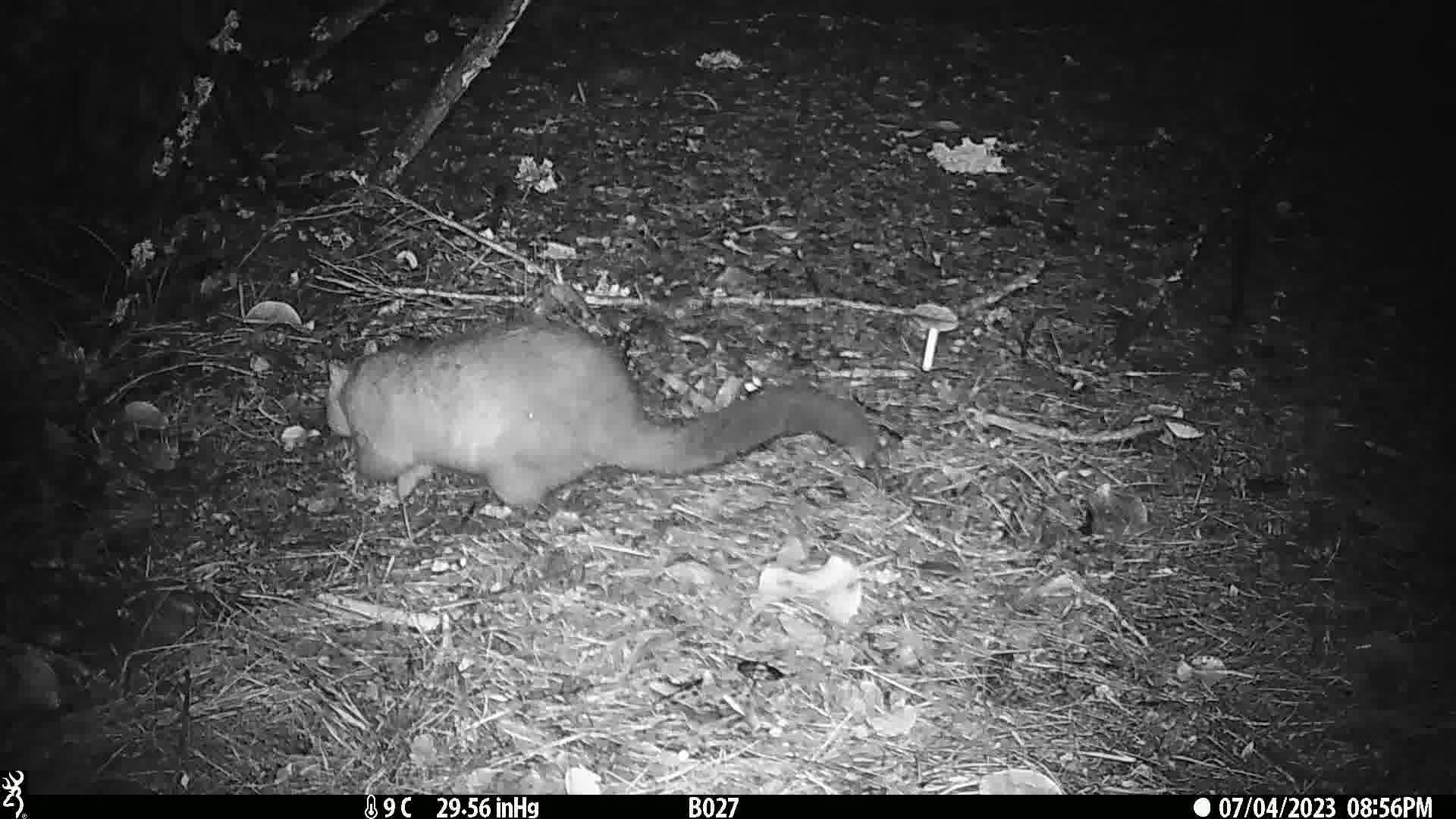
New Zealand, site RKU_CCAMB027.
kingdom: Animalia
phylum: Chordata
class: Mammalia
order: Diprotodontia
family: Phalangeridae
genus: Trichosurus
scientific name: Trichosurus vulpecula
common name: common brushtail possum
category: possum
Possum (common brushtail possum) (Trichosurus vulpecula).